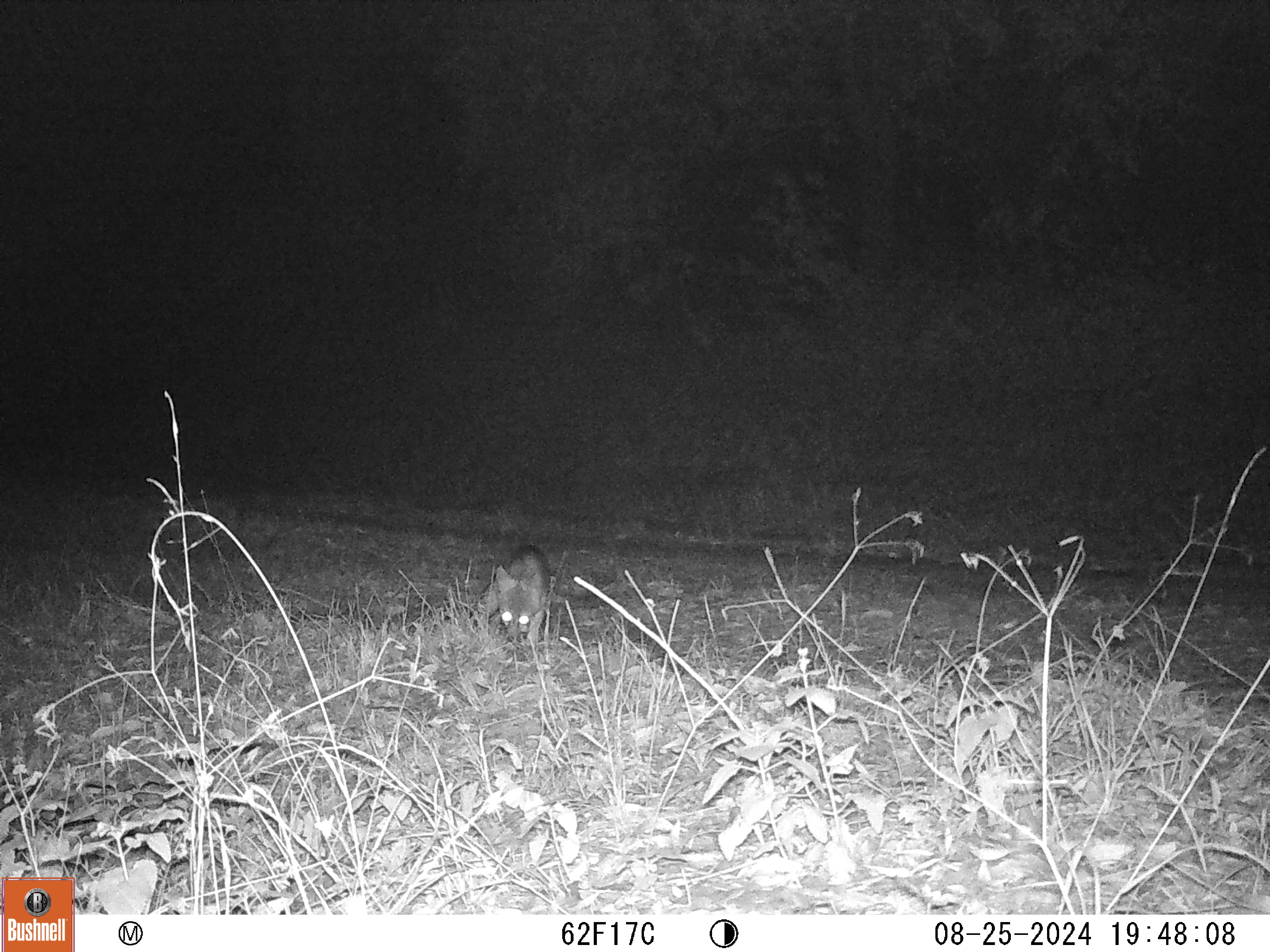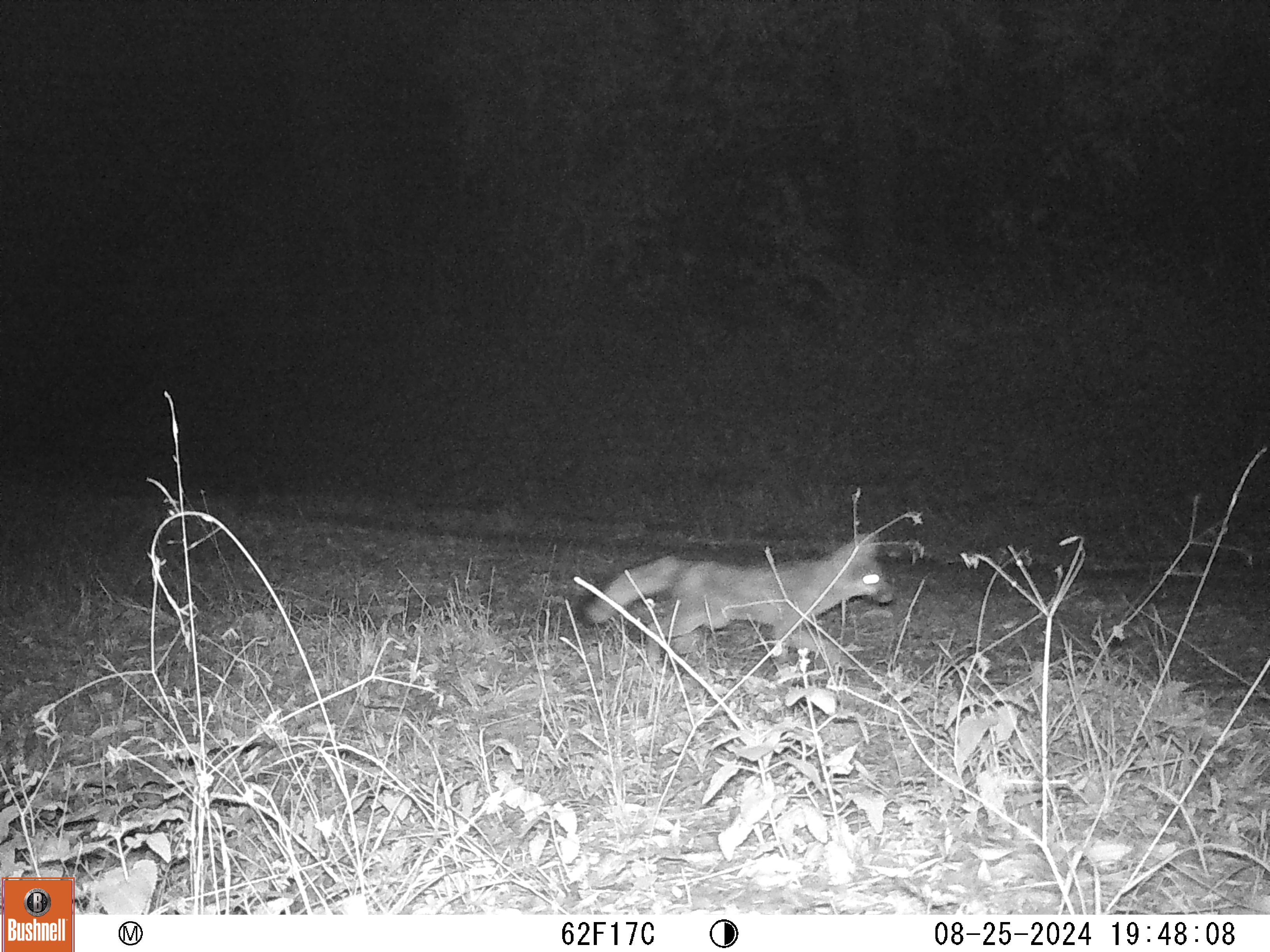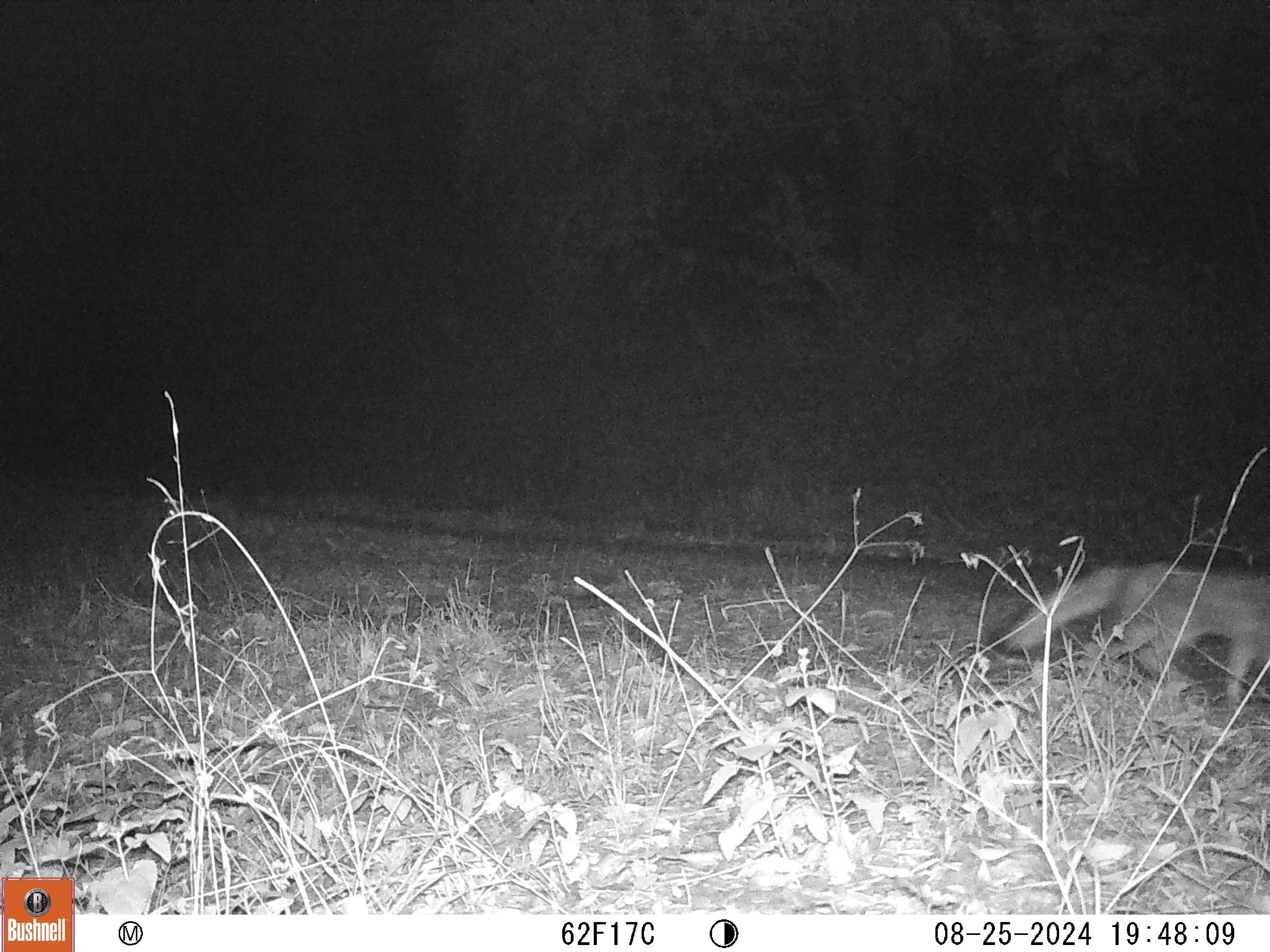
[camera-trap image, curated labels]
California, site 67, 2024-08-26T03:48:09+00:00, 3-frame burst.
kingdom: Animalia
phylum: Chordata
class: Mammalia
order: Carnivora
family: Canidae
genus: Urocyon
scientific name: Urocyon cinereoargenteus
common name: gray fox